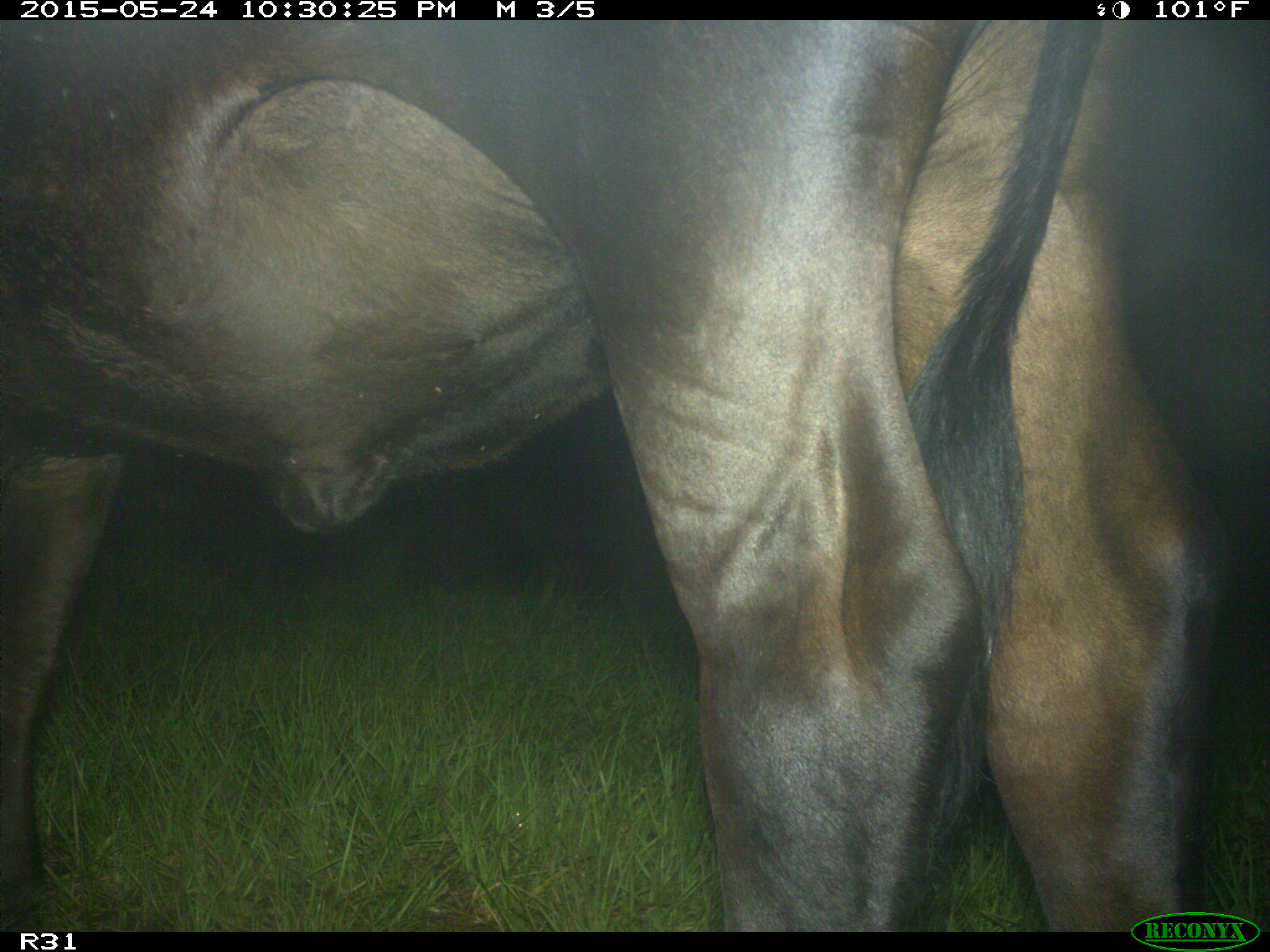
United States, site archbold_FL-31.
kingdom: Animalia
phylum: Chordata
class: Mammalia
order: Artiodactyla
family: Bovidae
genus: Bos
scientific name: Bos taurus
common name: domestic cow